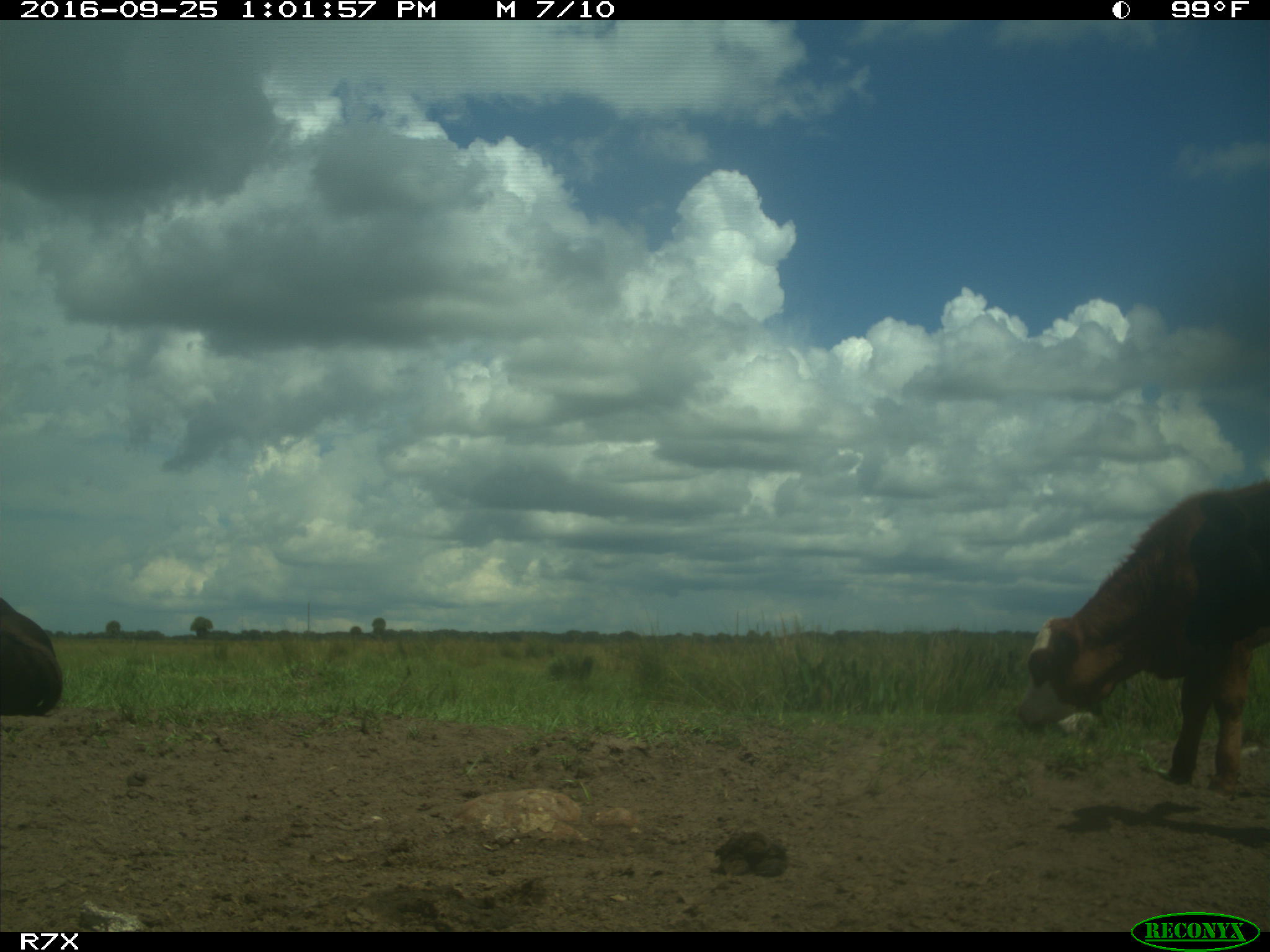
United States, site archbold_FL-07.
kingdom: Animalia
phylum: Chordata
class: Mammalia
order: Artiodactyla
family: Bovidae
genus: Bos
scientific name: Bos taurus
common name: domestic cow